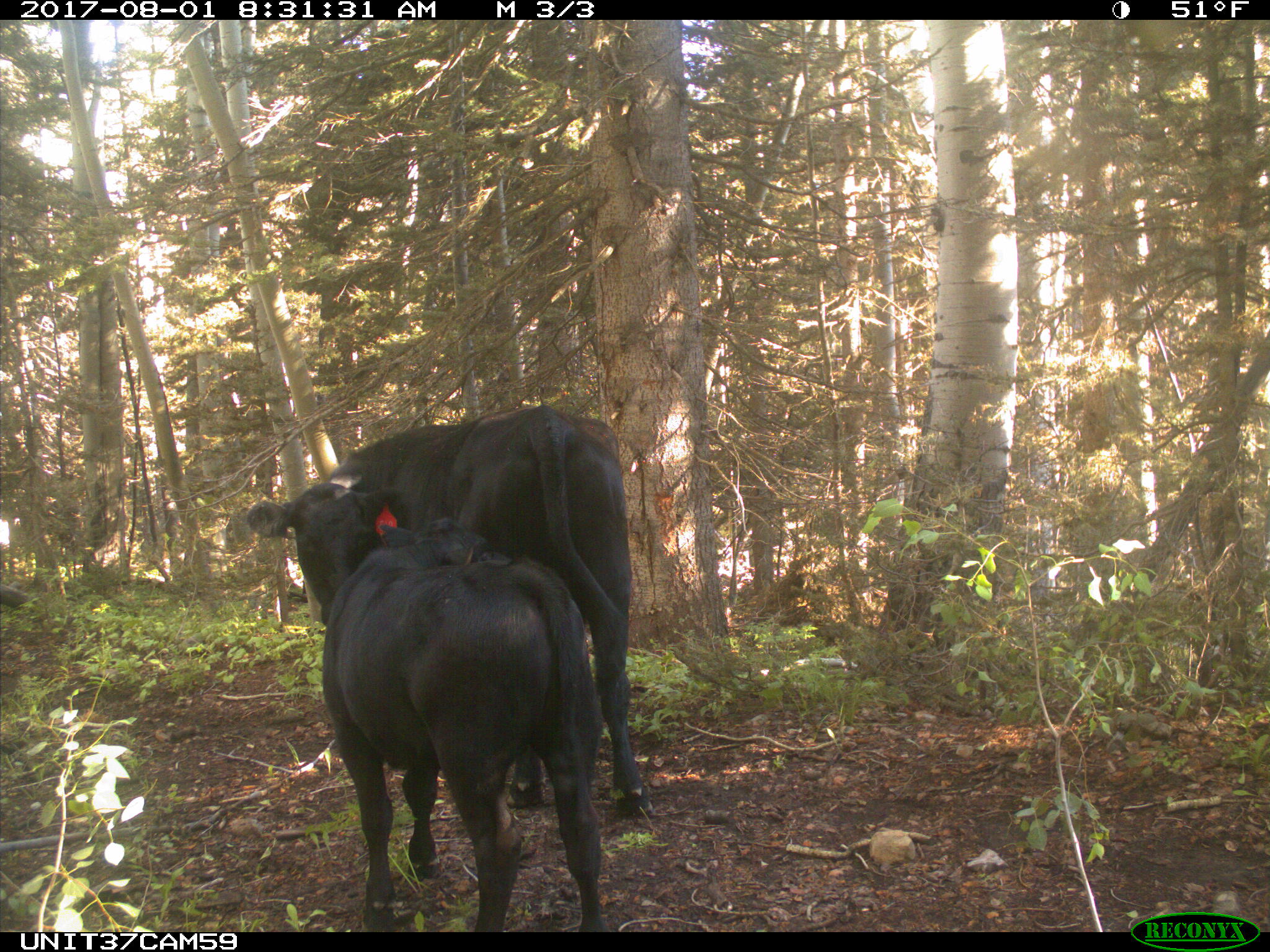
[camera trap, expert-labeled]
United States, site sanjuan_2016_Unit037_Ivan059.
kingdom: Animalia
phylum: Chordata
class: Mammalia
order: Artiodactyla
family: Bovidae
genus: Bos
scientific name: Bos taurus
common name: domestic cow